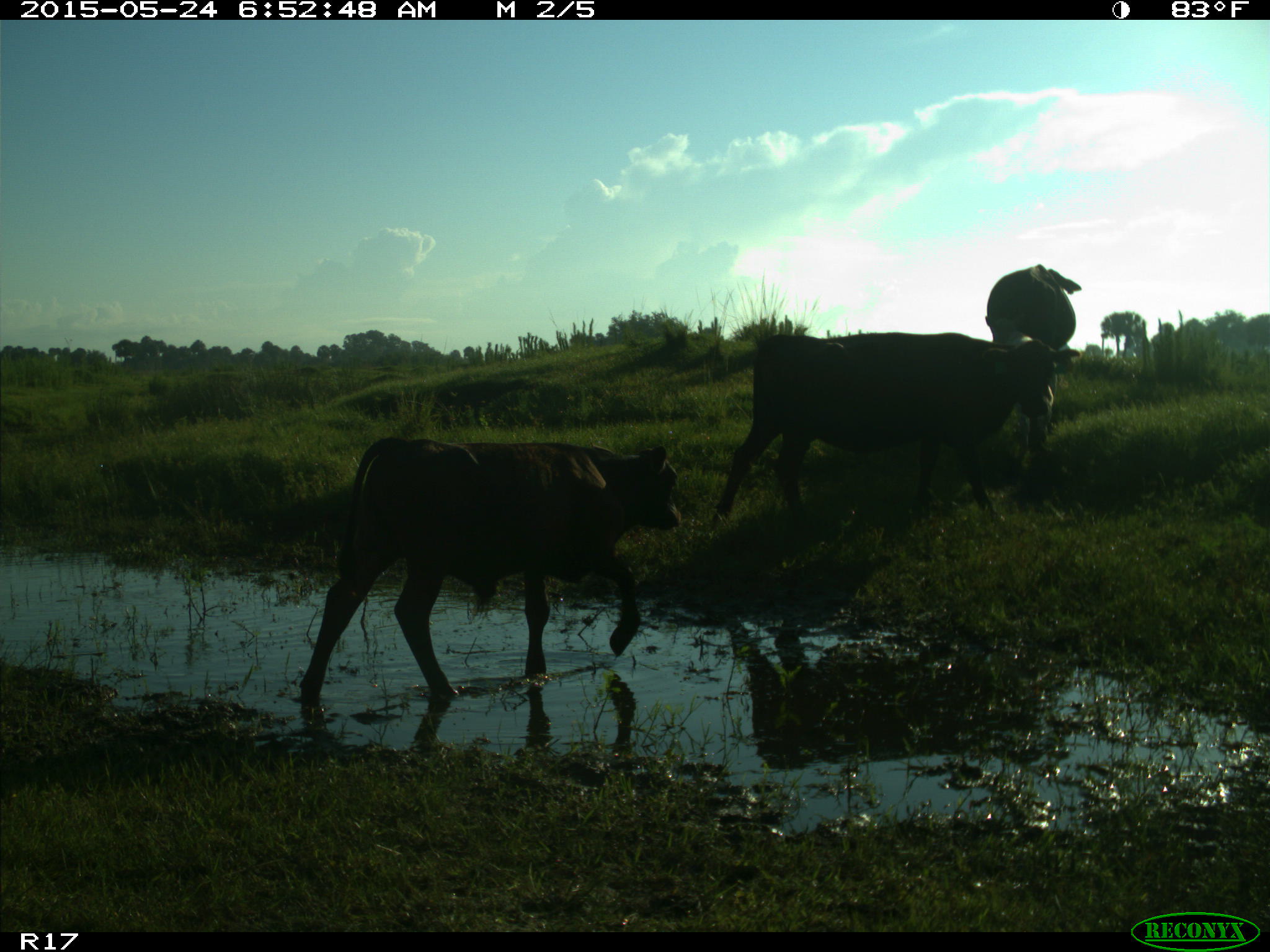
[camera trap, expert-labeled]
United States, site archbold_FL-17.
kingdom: Animalia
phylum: Chordata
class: Mammalia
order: Artiodactyla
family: Bovidae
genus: Bos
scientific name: Bos taurus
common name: domestic cow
Bos taurus (domestic cow).